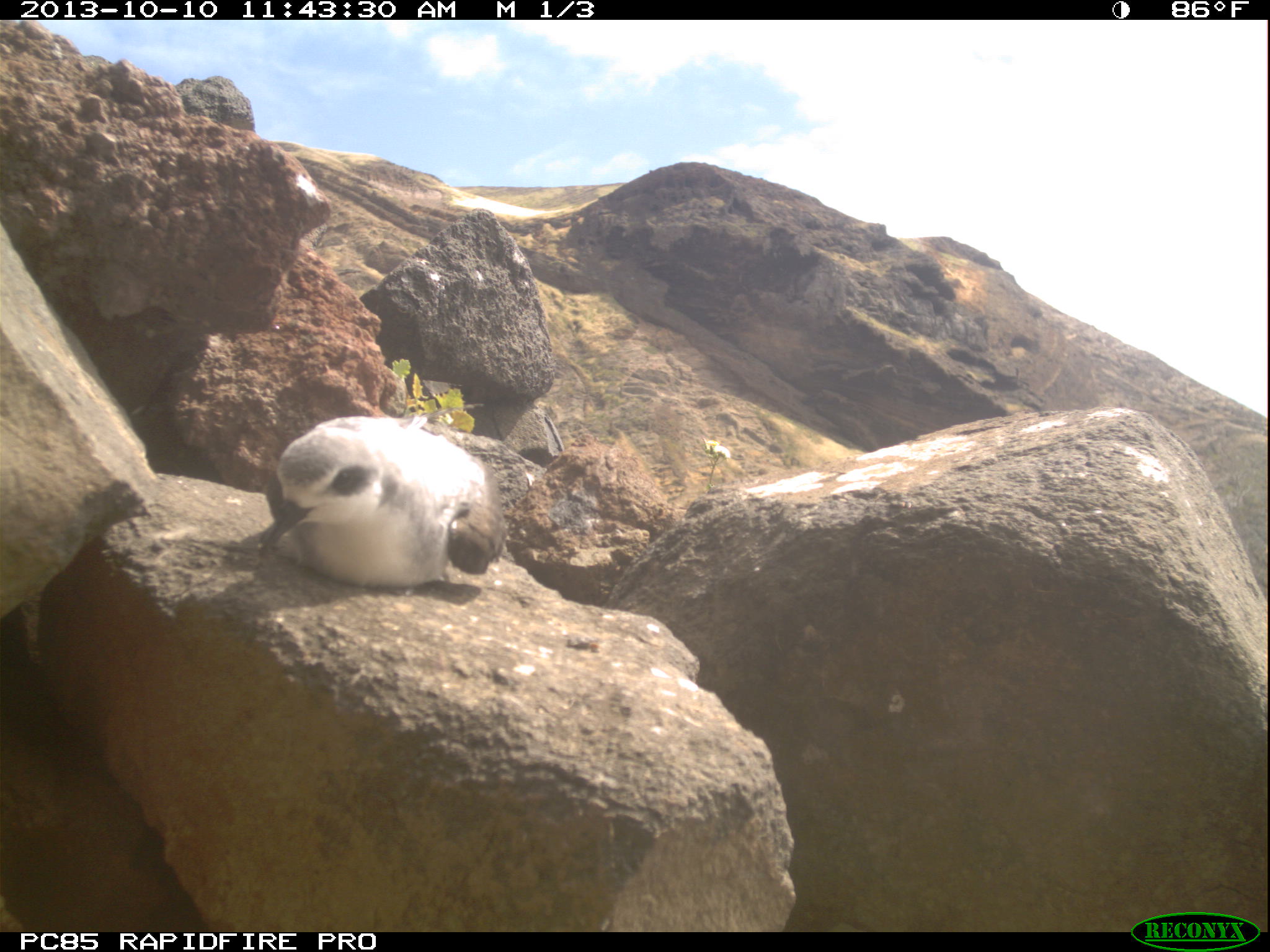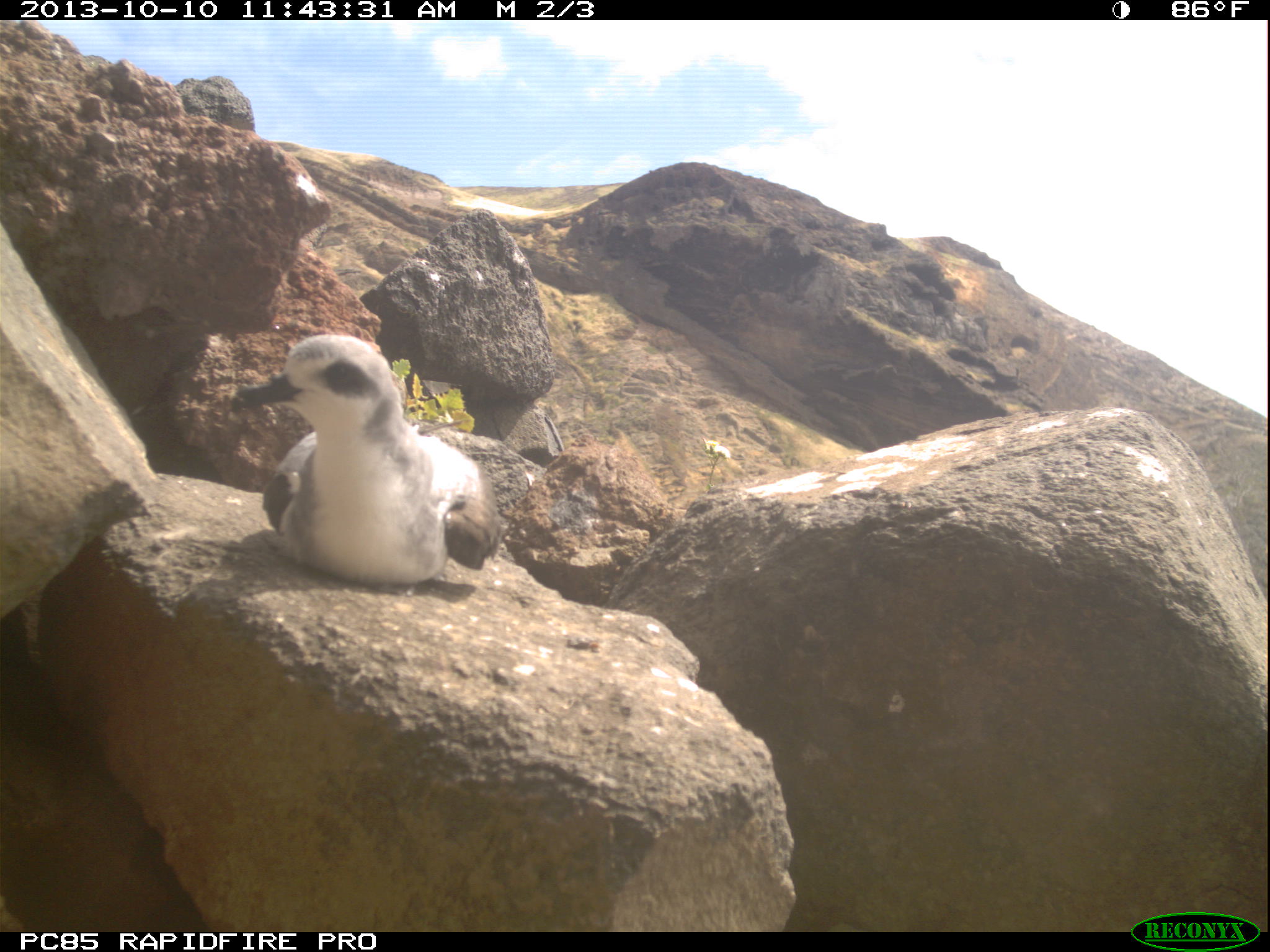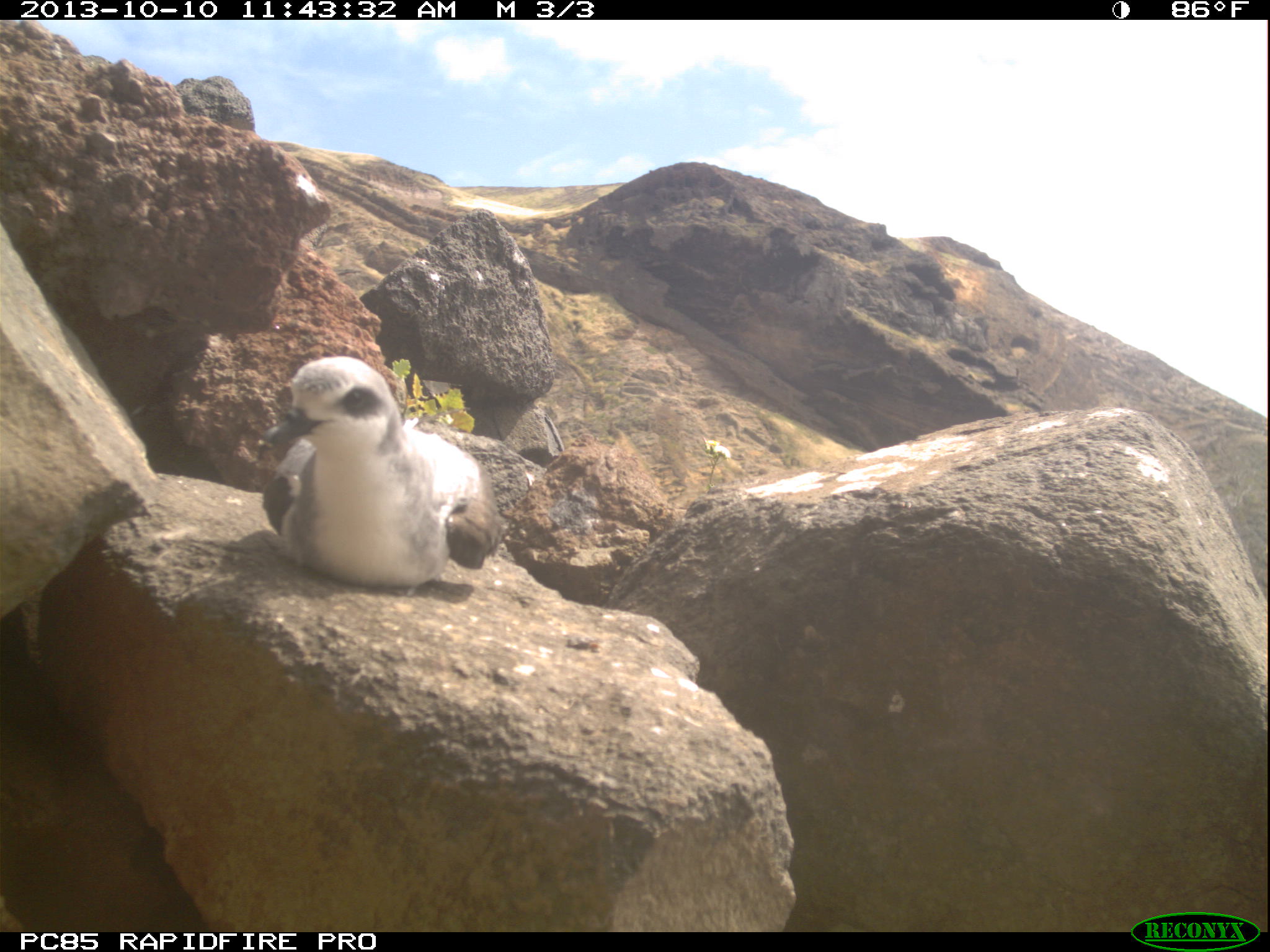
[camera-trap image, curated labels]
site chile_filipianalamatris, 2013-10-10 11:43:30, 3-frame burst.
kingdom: Animalia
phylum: Chordata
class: Aves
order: Procellariiformes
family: Procellariidae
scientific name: Procellariidae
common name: petrel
Petrel (Procellariidae).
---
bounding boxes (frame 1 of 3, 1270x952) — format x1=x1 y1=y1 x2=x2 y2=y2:
petrel: x1=254 y1=411 x2=503 y2=592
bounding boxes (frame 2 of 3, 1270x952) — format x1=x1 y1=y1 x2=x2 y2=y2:
petrel: x1=229 y1=332 x2=499 y2=588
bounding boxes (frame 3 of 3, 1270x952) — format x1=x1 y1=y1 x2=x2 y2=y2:
petrel: x1=256 y1=352 x2=497 y2=591